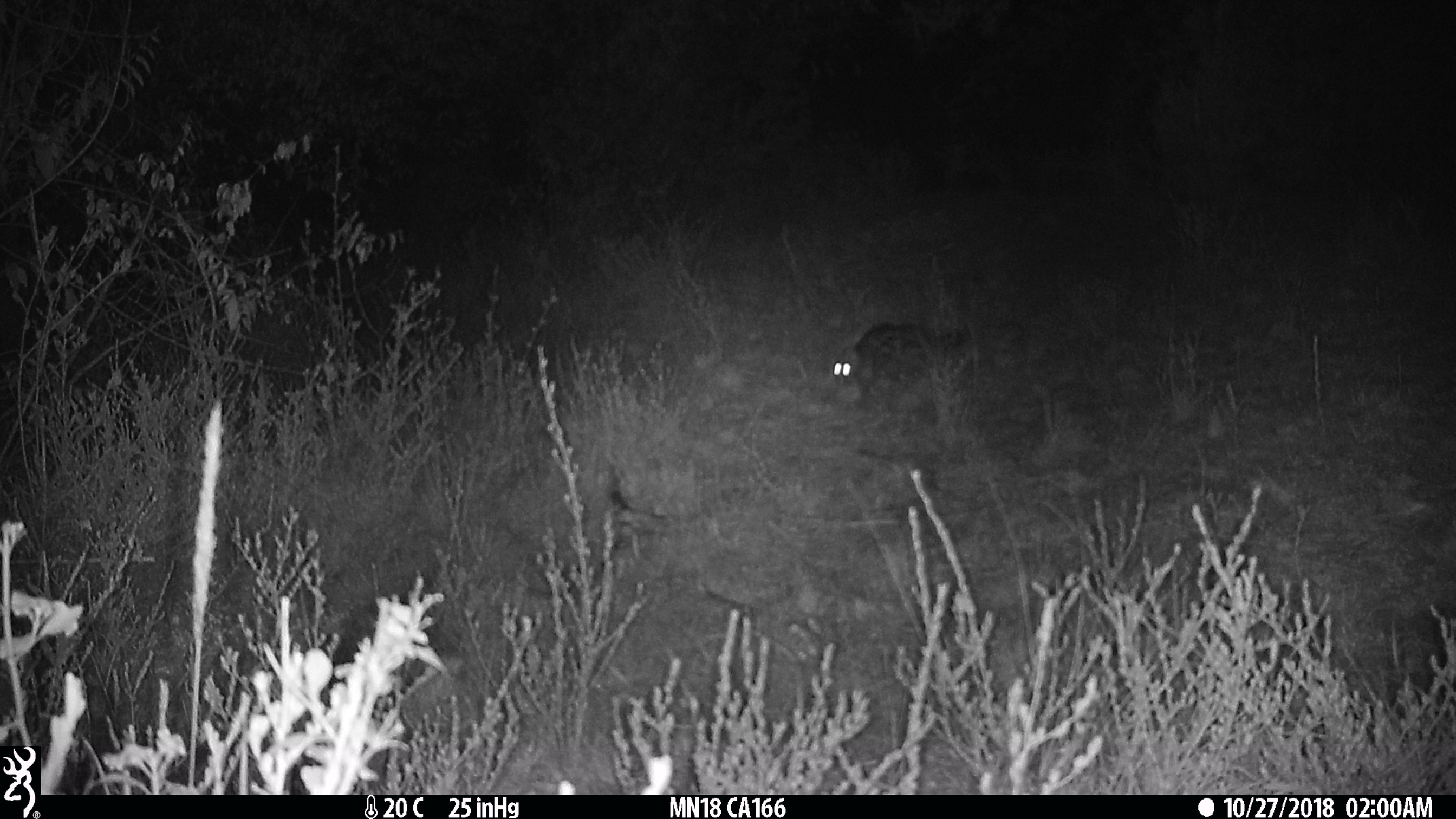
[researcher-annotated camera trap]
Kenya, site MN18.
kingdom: Animalia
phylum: Chordata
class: Mammalia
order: Carnivora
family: Viverridae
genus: Genetta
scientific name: Genetta genetta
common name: genet